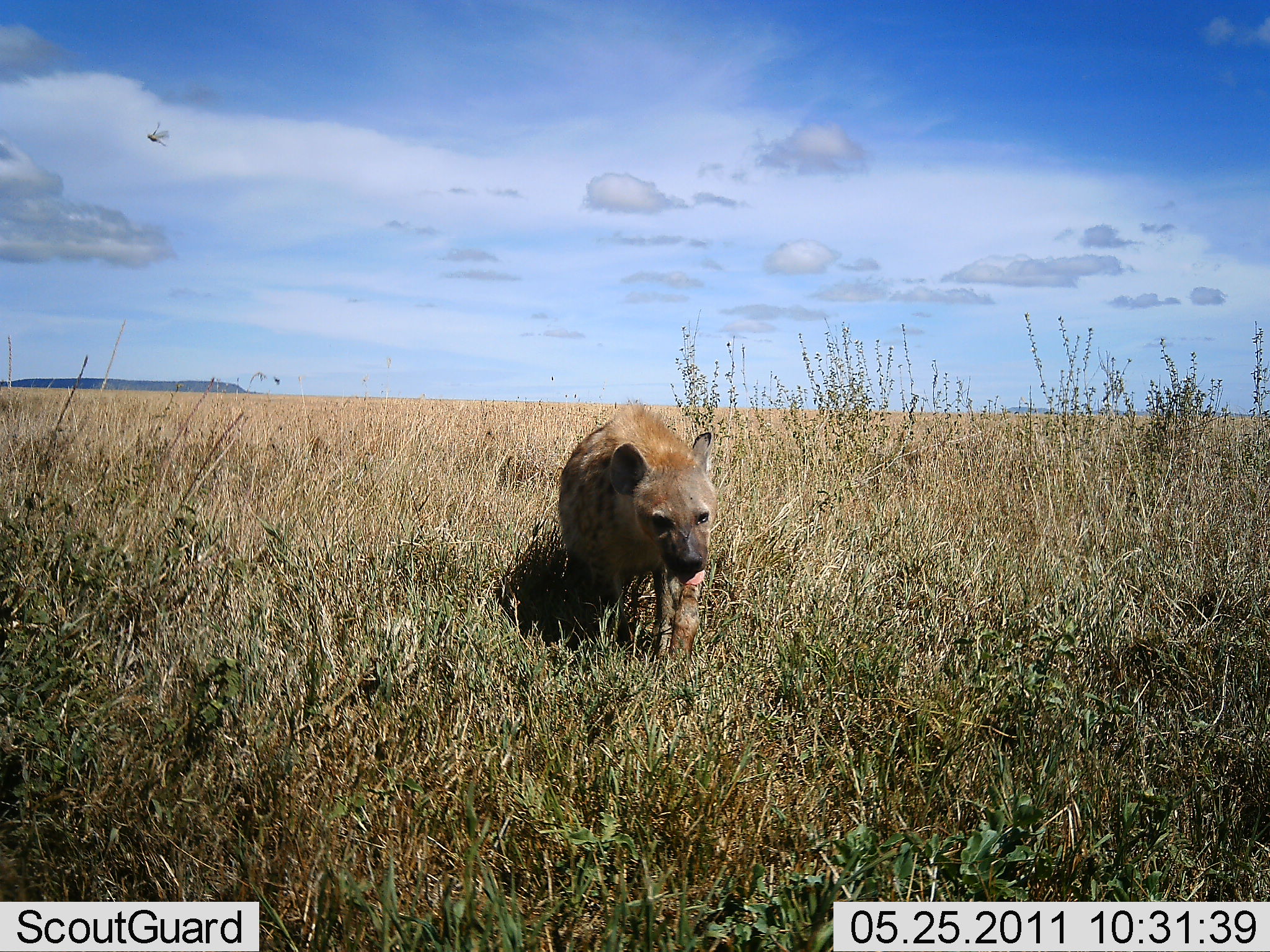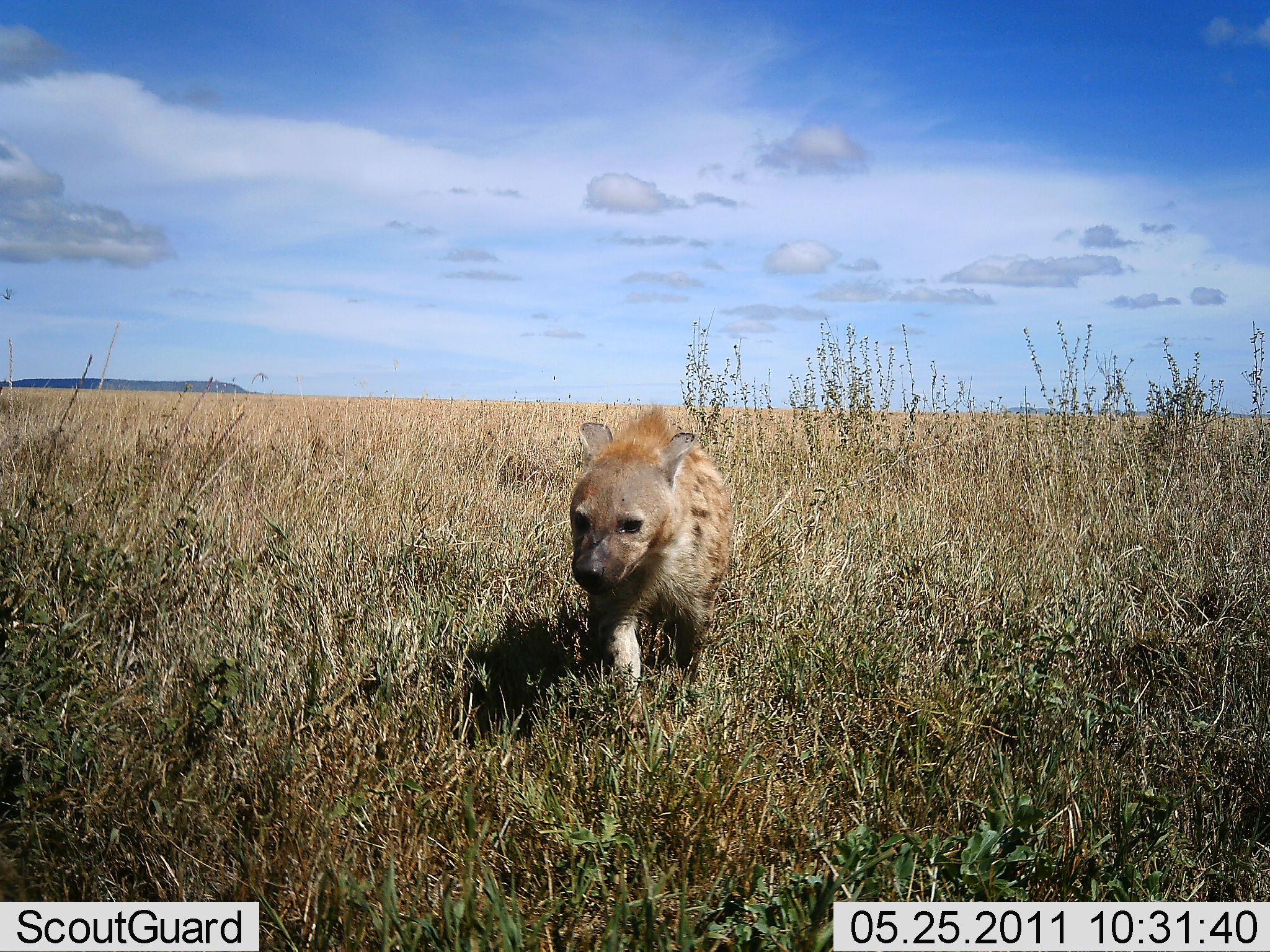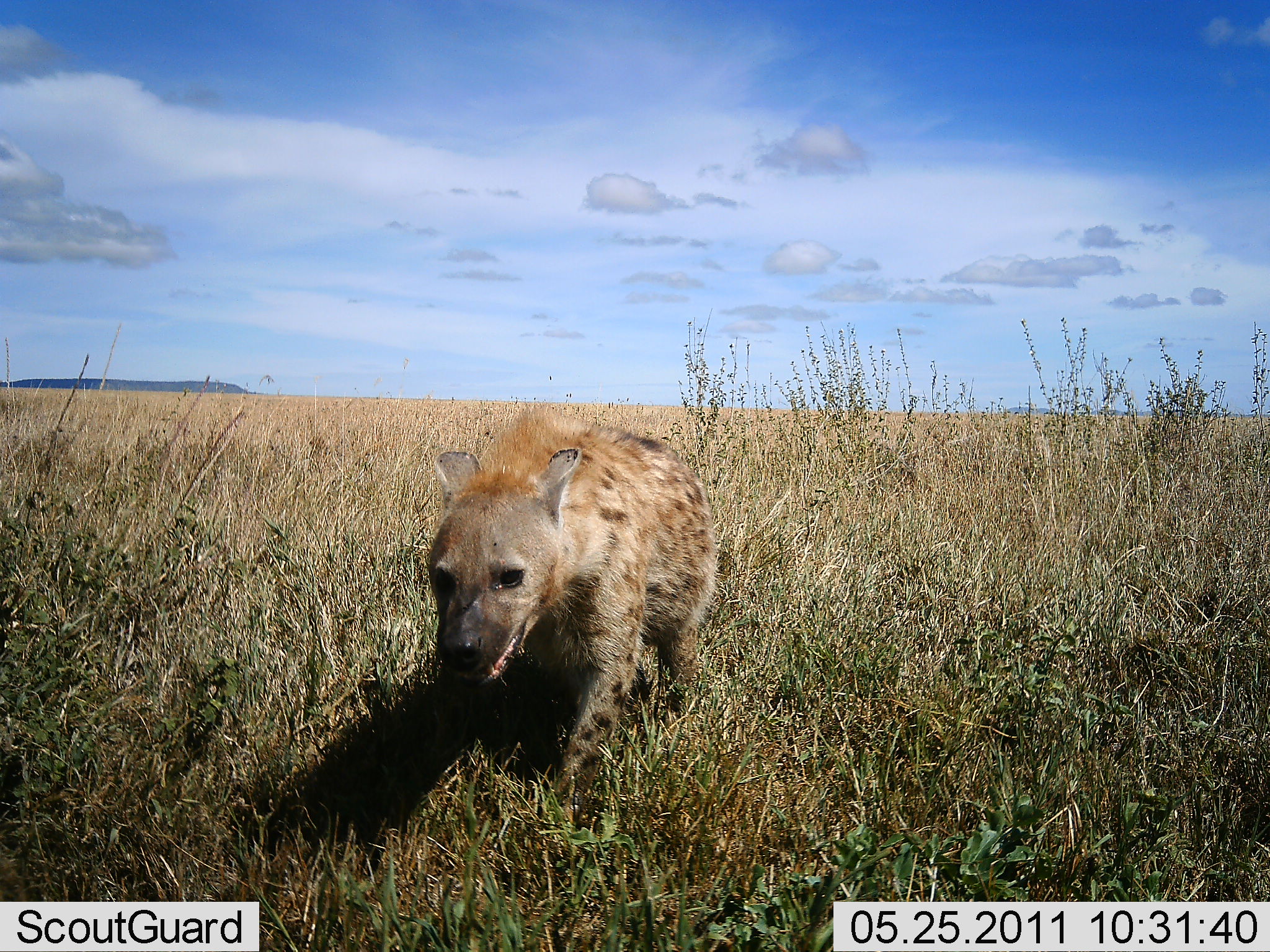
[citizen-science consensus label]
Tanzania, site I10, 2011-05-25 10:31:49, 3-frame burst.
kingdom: Animalia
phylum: Chordata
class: Mammalia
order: Carnivora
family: Hyaenidae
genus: Crocuta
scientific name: Crocuta crocuta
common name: spotted hyena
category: hyenaspotted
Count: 1.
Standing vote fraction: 0%.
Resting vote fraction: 0%.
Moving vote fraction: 100%.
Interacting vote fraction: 0%.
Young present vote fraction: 0%.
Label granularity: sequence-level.